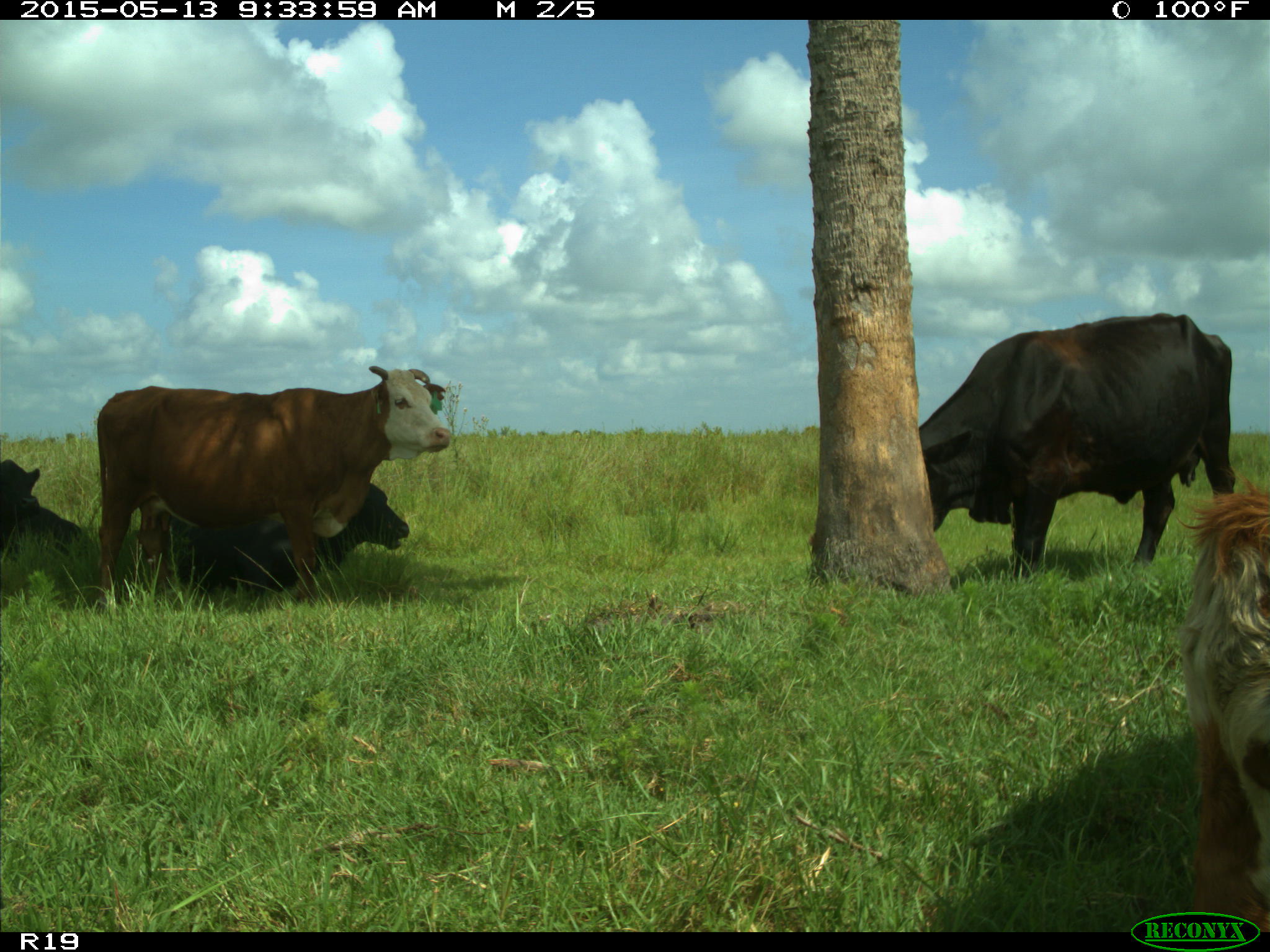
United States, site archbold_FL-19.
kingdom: Animalia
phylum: Chordata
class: Mammalia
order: Artiodactyla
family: Bovidae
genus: Bos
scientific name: Bos taurus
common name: domestic cow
Bos taurus (domestic cow).